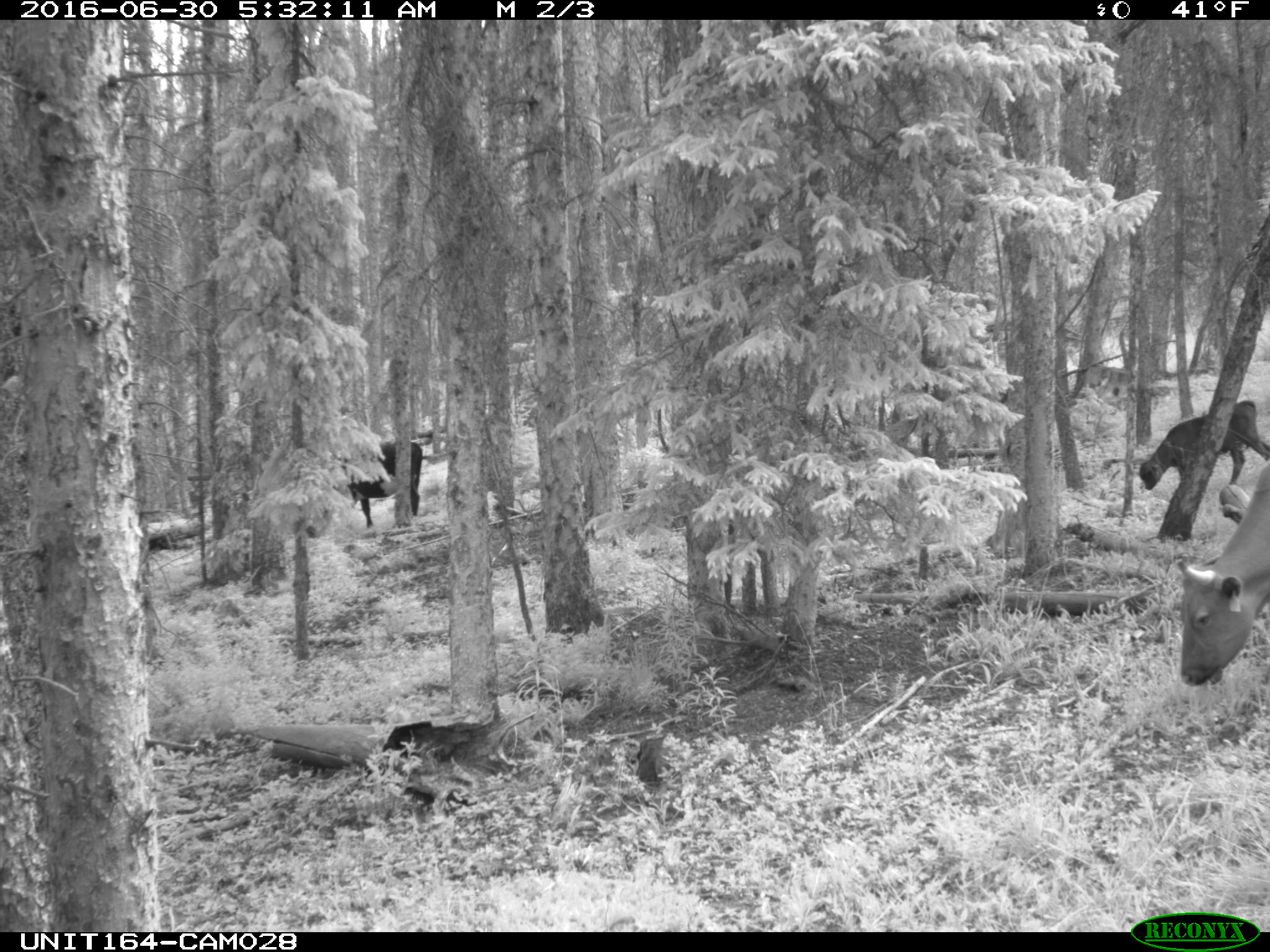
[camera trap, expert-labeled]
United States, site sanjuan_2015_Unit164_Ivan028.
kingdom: Animalia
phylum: Chordata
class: Mammalia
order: Artiodactyla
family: Bovidae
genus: Bos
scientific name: Bos taurus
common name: domestic cow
Bos taurus (domestic cow).